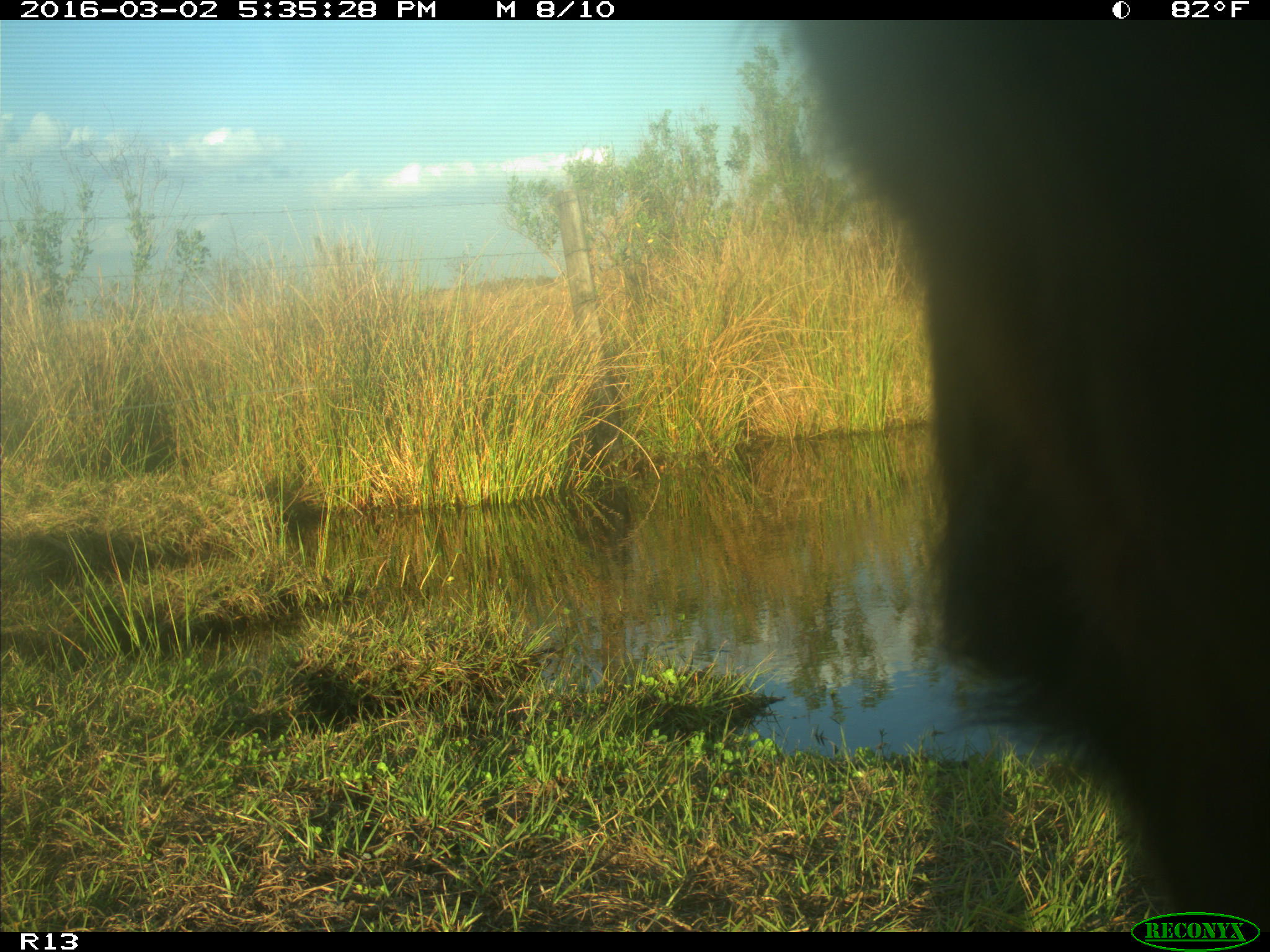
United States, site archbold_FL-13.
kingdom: Animalia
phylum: Chordata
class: Mammalia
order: Artiodactyla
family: Bovidae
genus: Bos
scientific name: Bos taurus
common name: domestic cow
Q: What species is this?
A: Bos taurus (domestic cow).